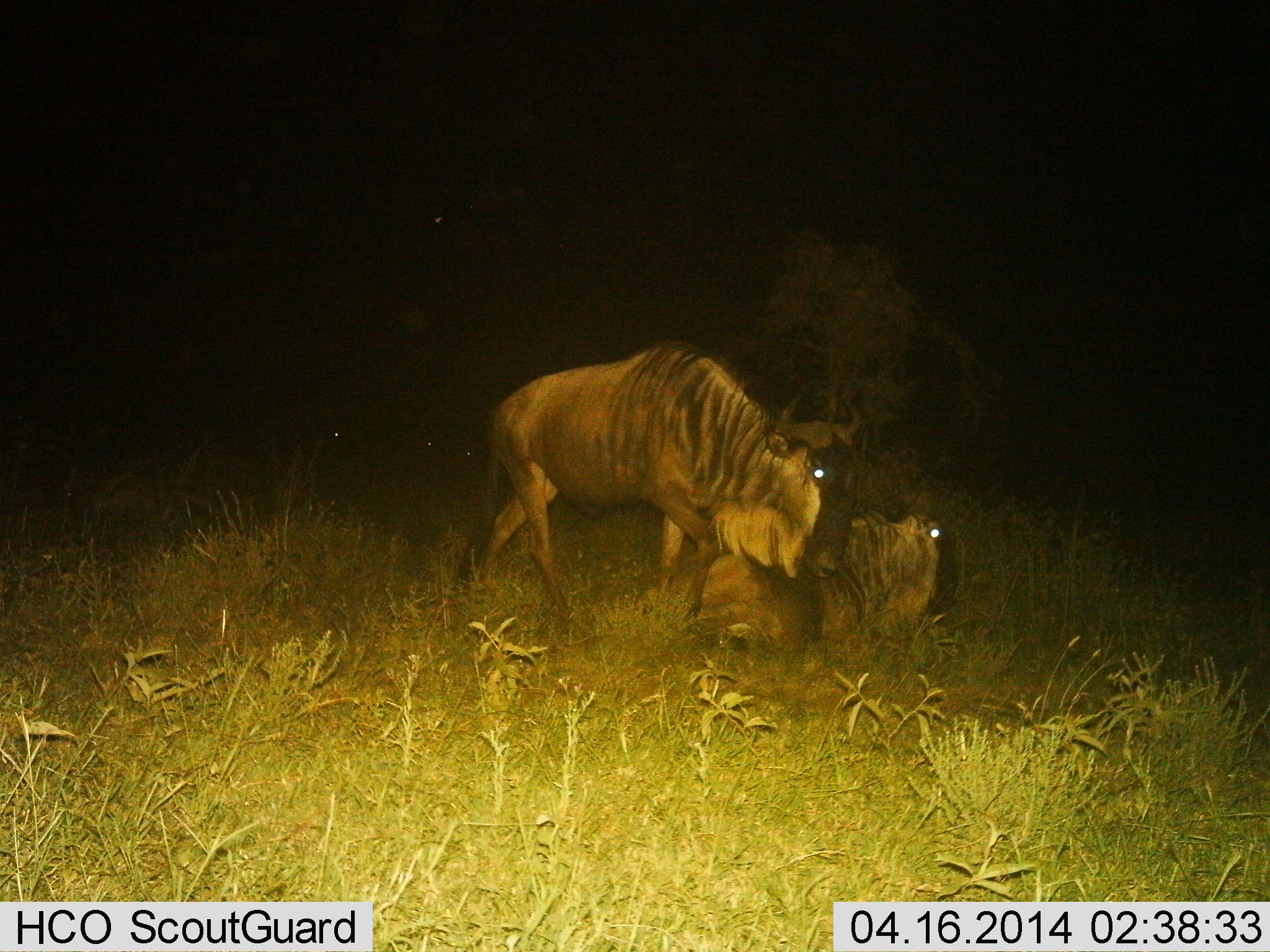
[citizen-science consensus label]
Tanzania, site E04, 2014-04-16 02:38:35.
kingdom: Animalia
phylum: Chordata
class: Mammalia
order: Artiodactyla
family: Bovidae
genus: Connochaetes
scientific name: Connochaetes taurinus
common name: blue wildebeest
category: wildebeest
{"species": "wildebeest (blue wildebeest) (Connochaetes taurinus)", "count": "2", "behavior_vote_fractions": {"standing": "50%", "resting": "90%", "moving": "30%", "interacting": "30%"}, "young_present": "0%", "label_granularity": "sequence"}